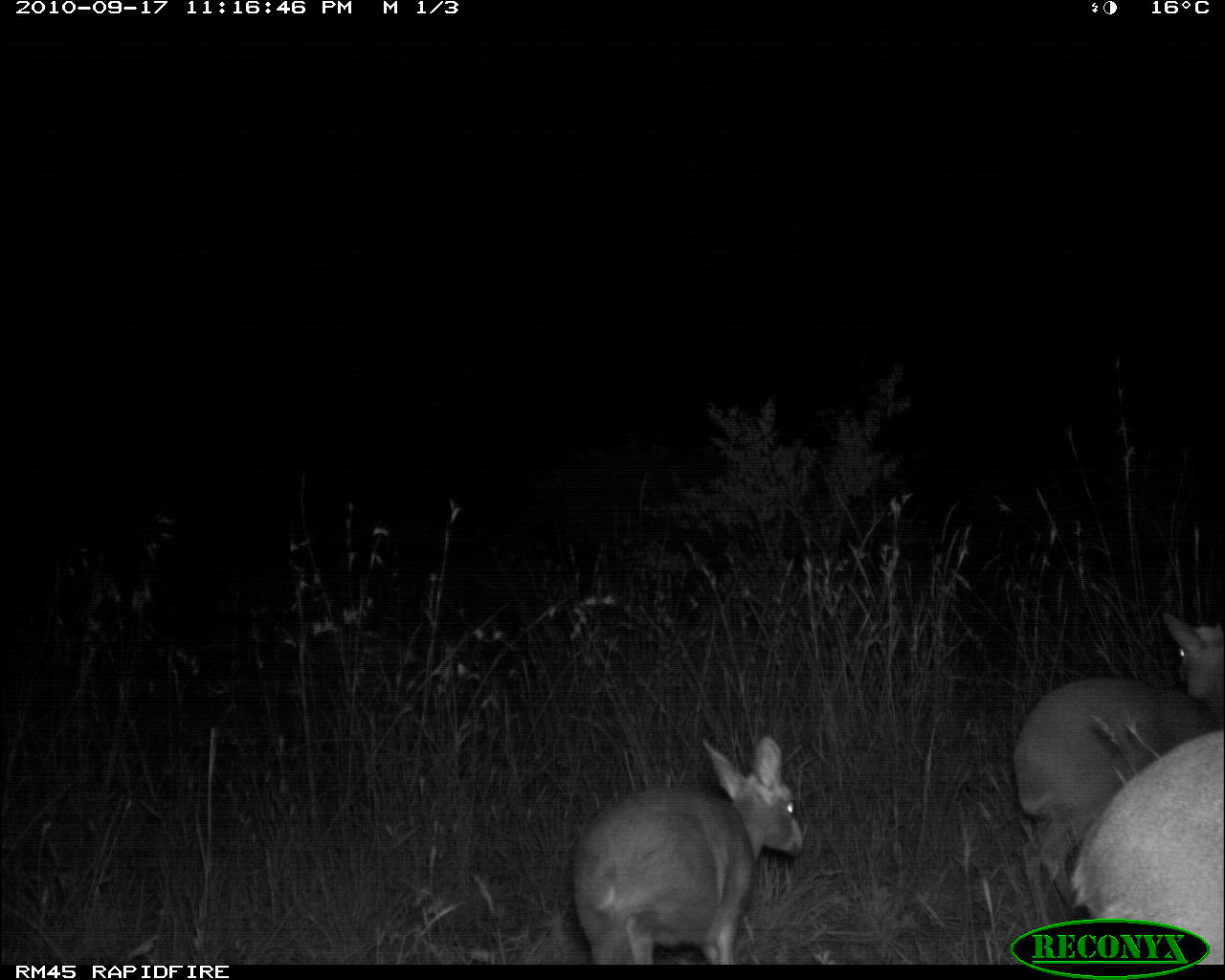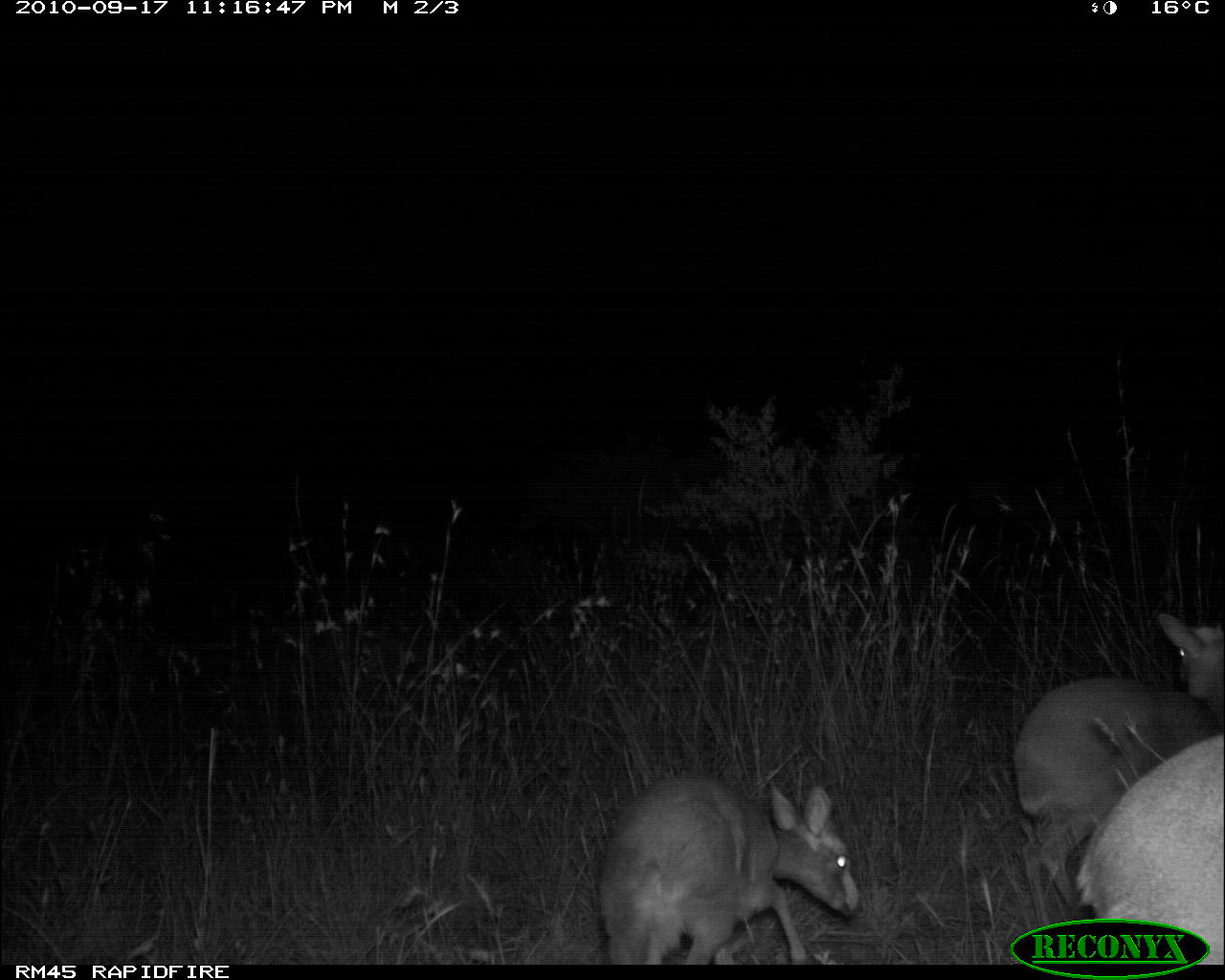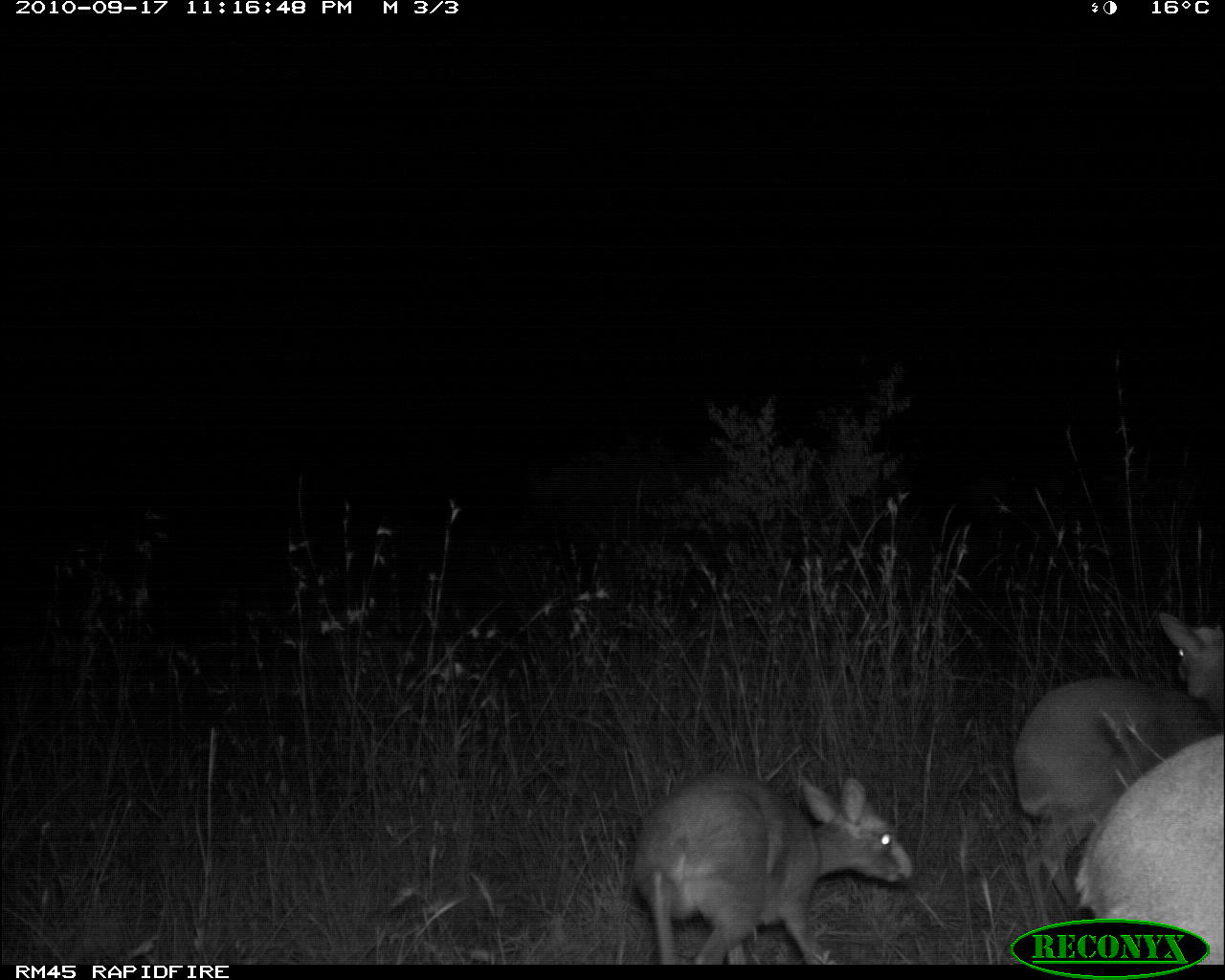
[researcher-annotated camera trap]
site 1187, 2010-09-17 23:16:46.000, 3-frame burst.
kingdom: Animalia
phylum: Chordata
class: Mammalia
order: Artiodactyla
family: Bovidae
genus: Madoqua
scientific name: Madoqua guentheri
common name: günther's dik-dik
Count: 3.